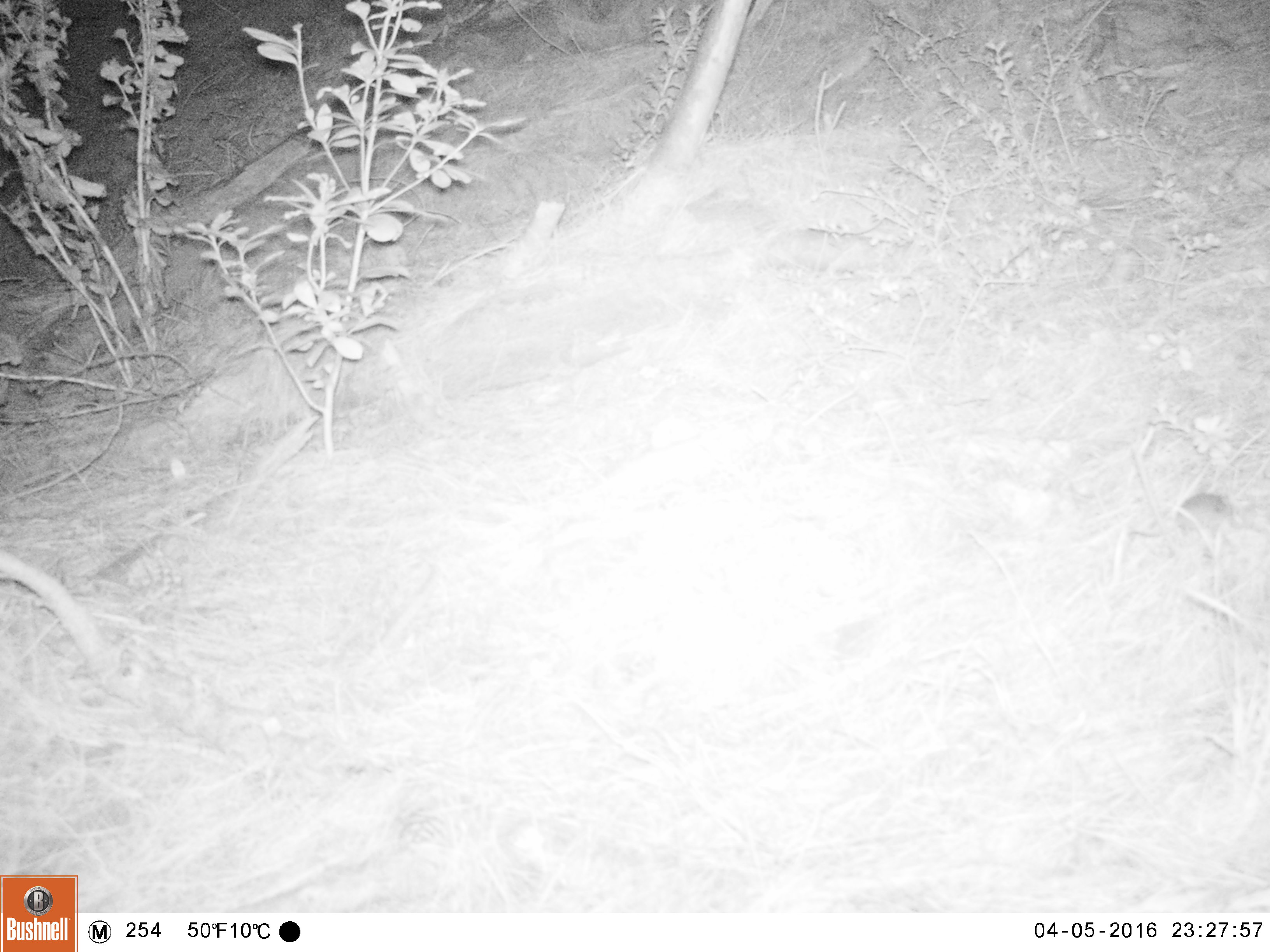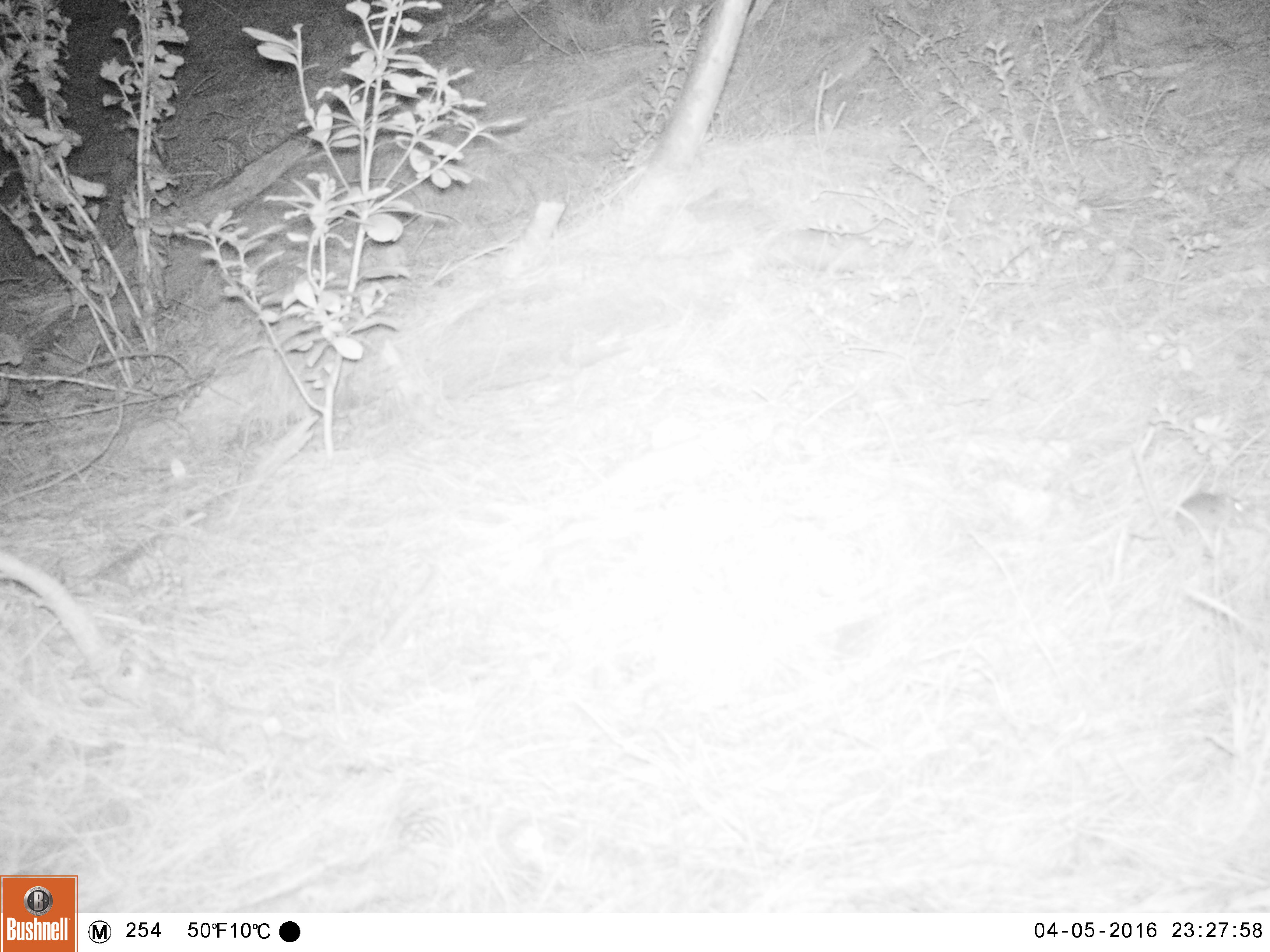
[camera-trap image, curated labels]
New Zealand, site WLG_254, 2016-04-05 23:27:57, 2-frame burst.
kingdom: Animalia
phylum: Chordata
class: Mammalia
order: Rodentia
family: Muridae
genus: Mus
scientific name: Mus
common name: mouse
Mouse (Mus).